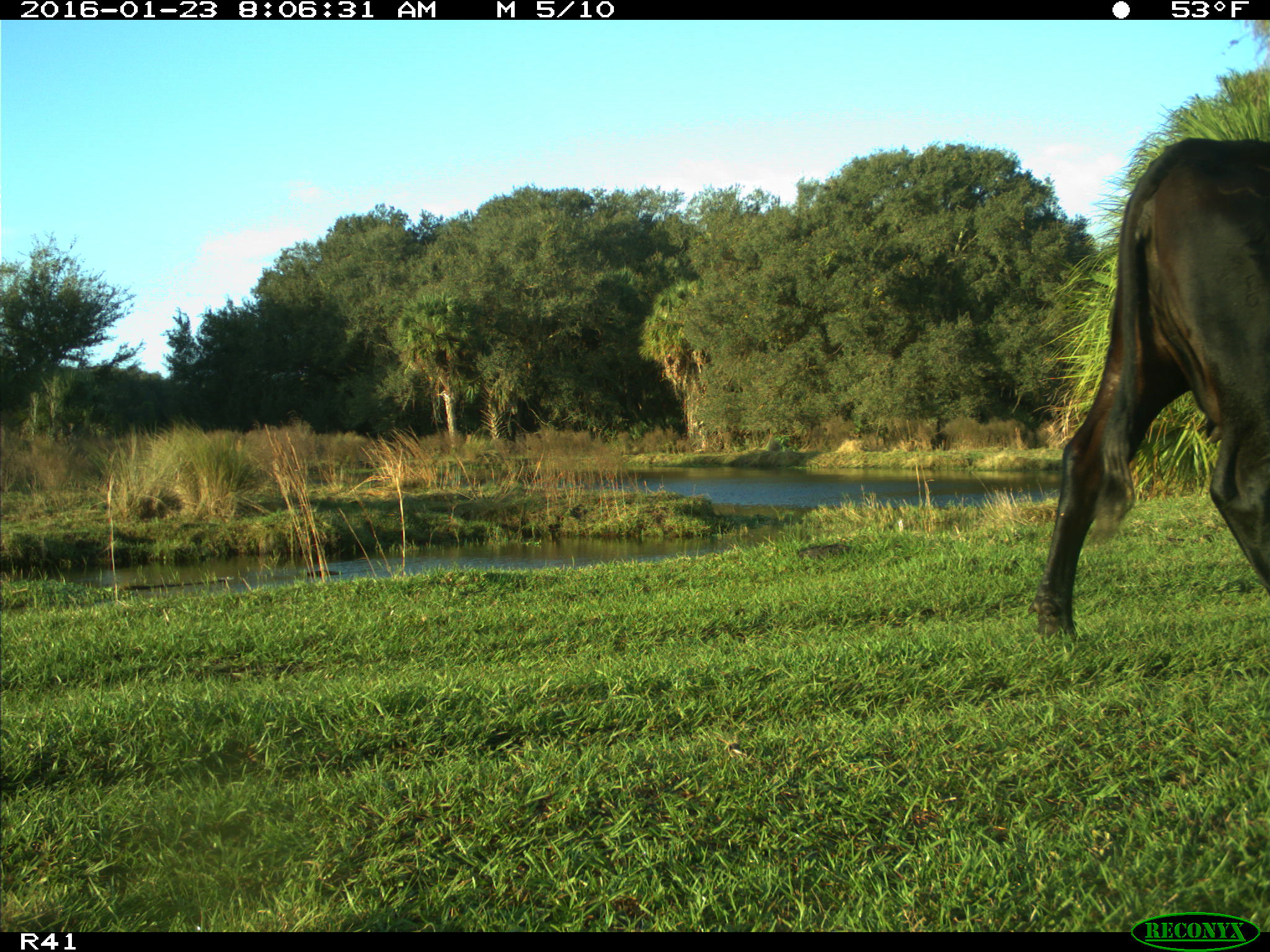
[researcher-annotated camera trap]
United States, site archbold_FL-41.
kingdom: Animalia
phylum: Chordata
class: Mammalia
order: Artiodactyla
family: Bovidae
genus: Bos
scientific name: Bos taurus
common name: domestic cow